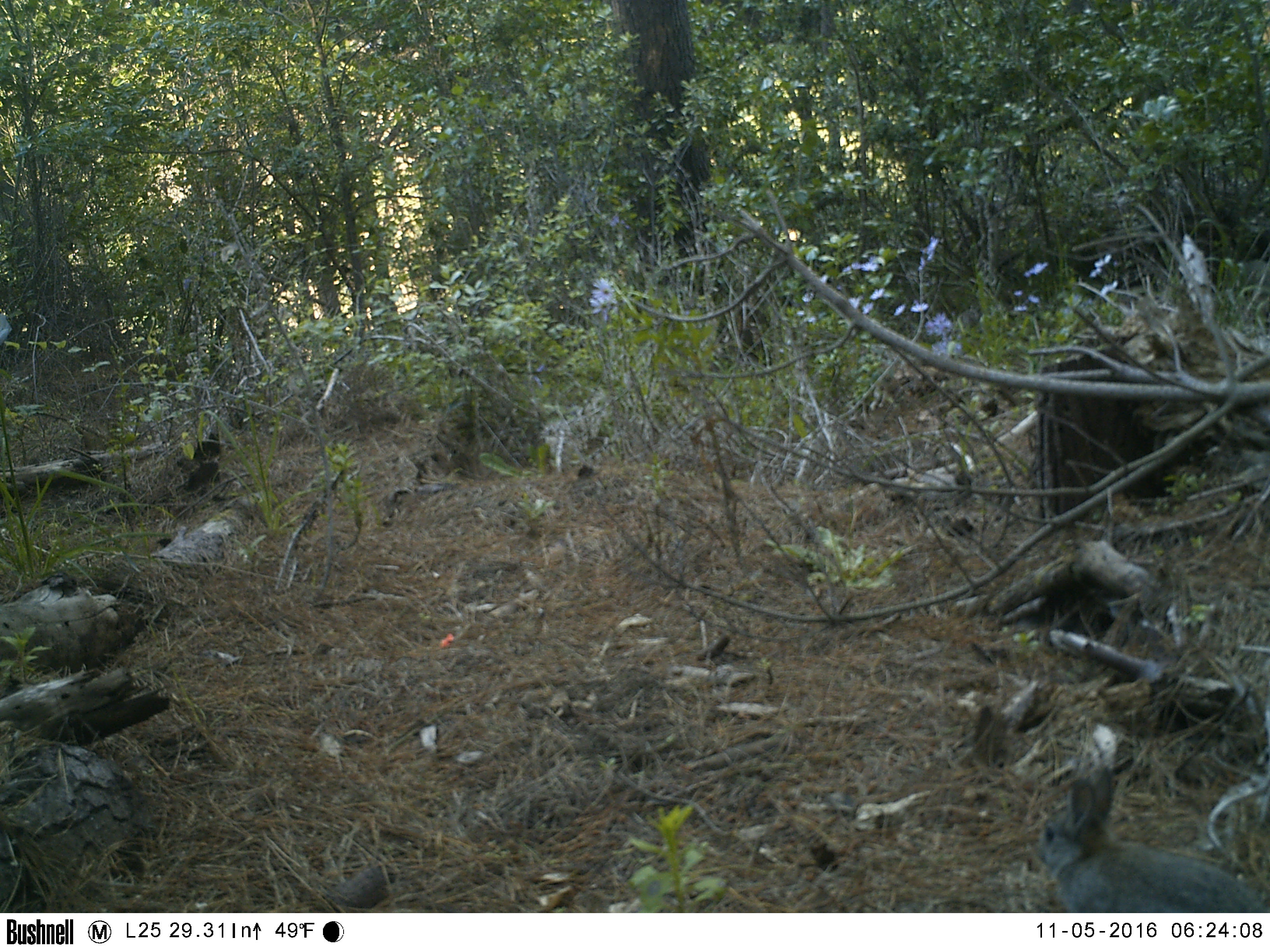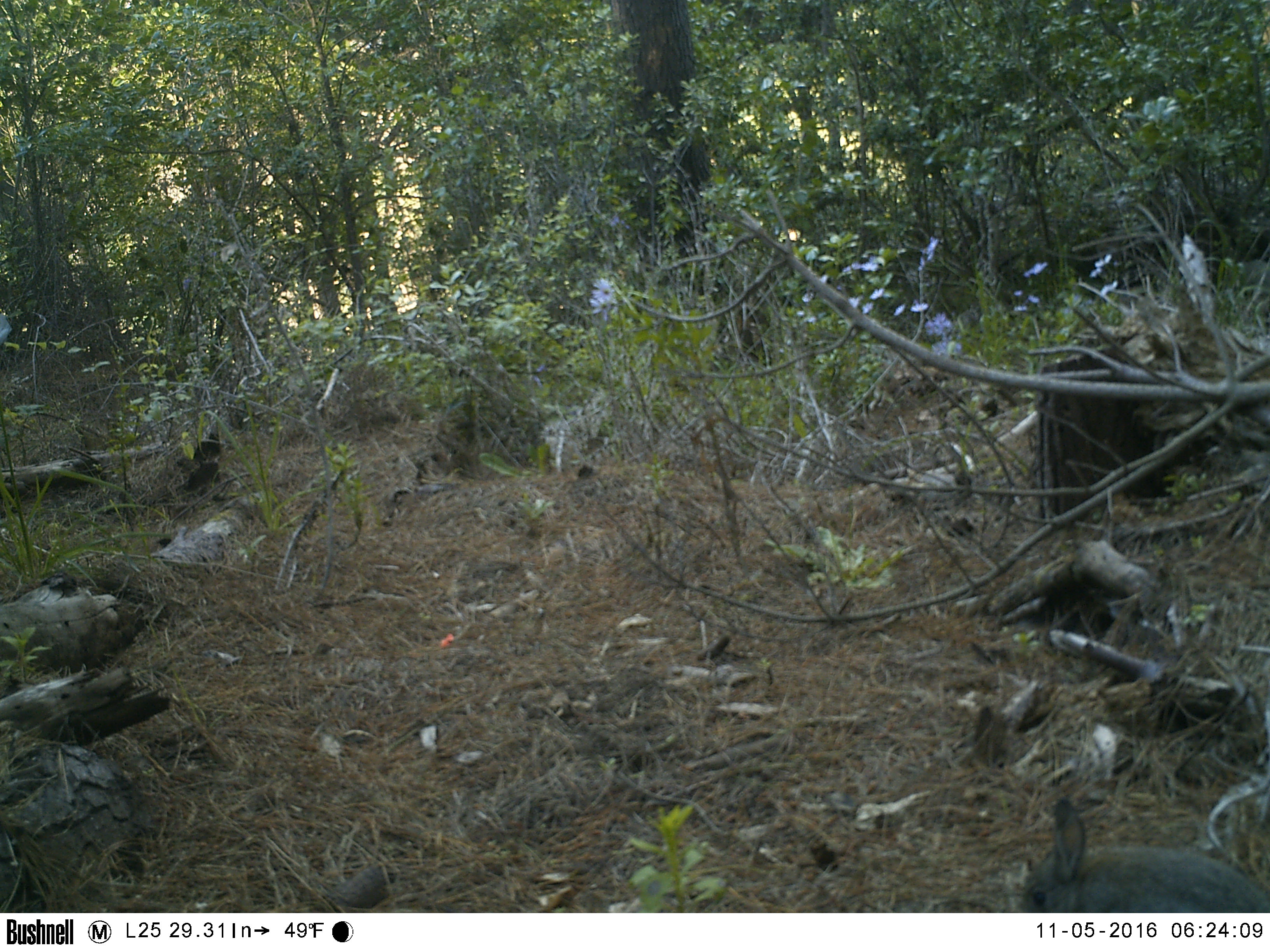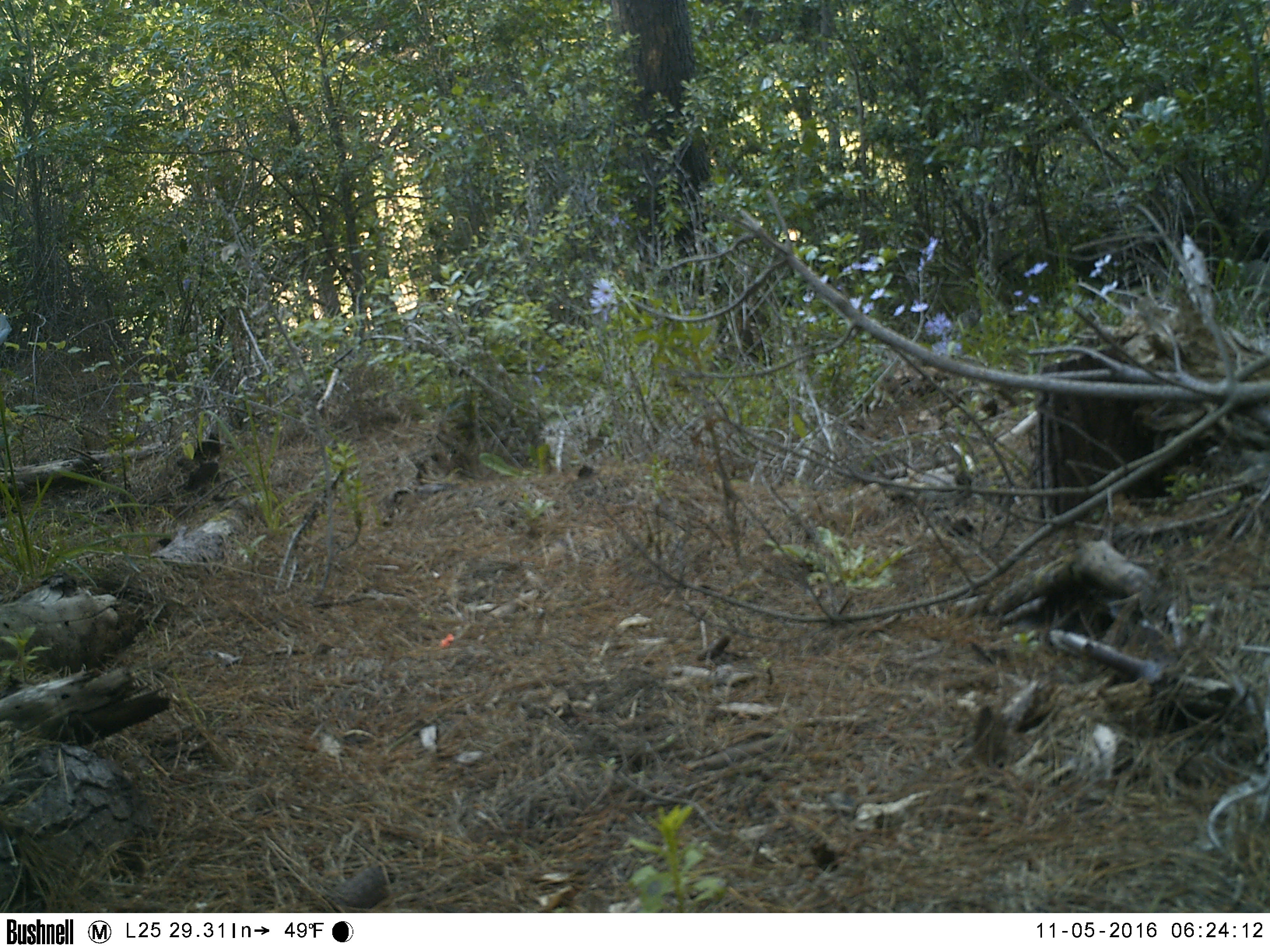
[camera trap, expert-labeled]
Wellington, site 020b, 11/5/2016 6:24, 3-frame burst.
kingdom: Animalia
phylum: Chordata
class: Mammalia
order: Lagomorpha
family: Leporidae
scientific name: Leporidae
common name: rabbit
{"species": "rabbit (Leporidae)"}